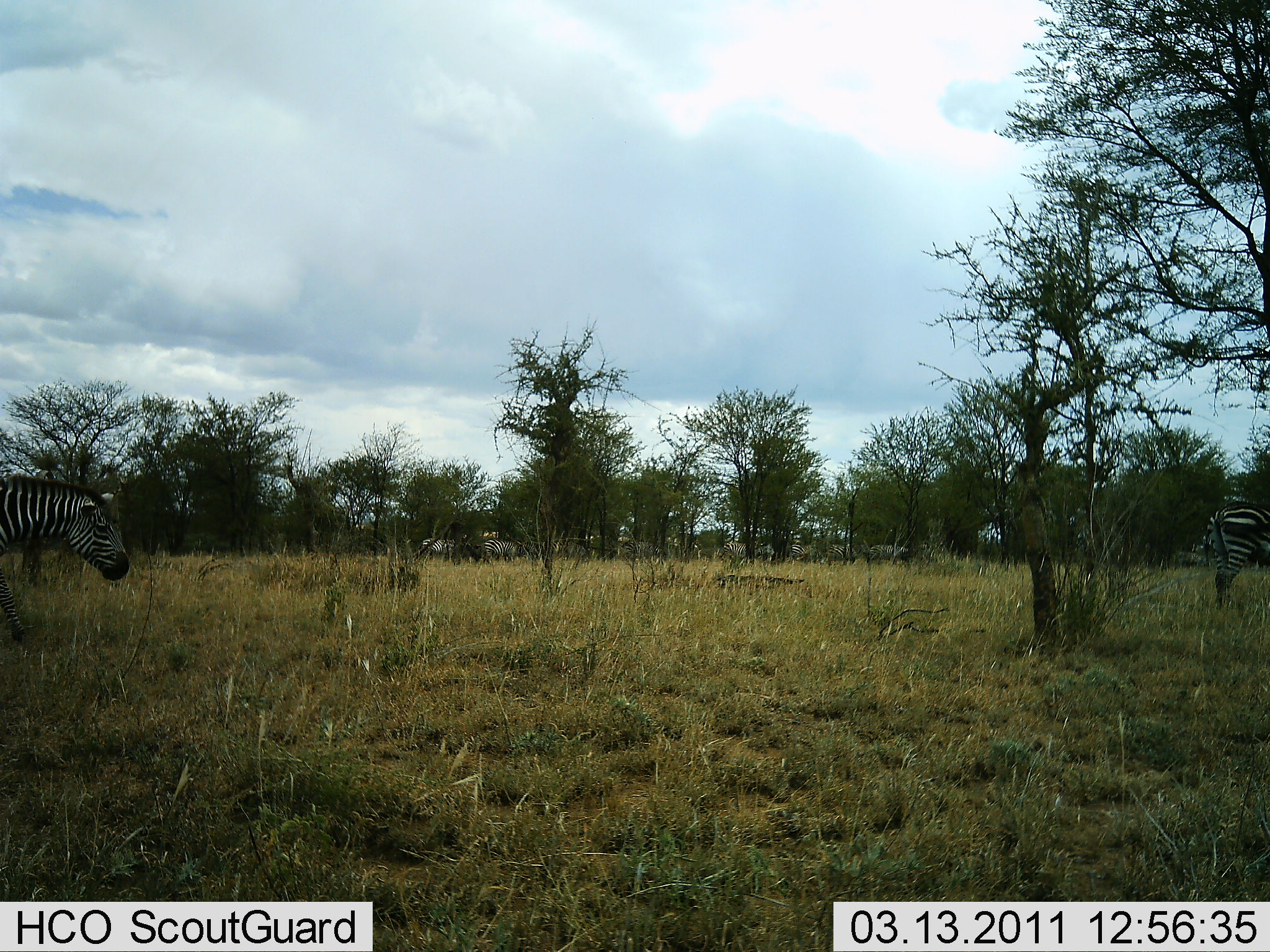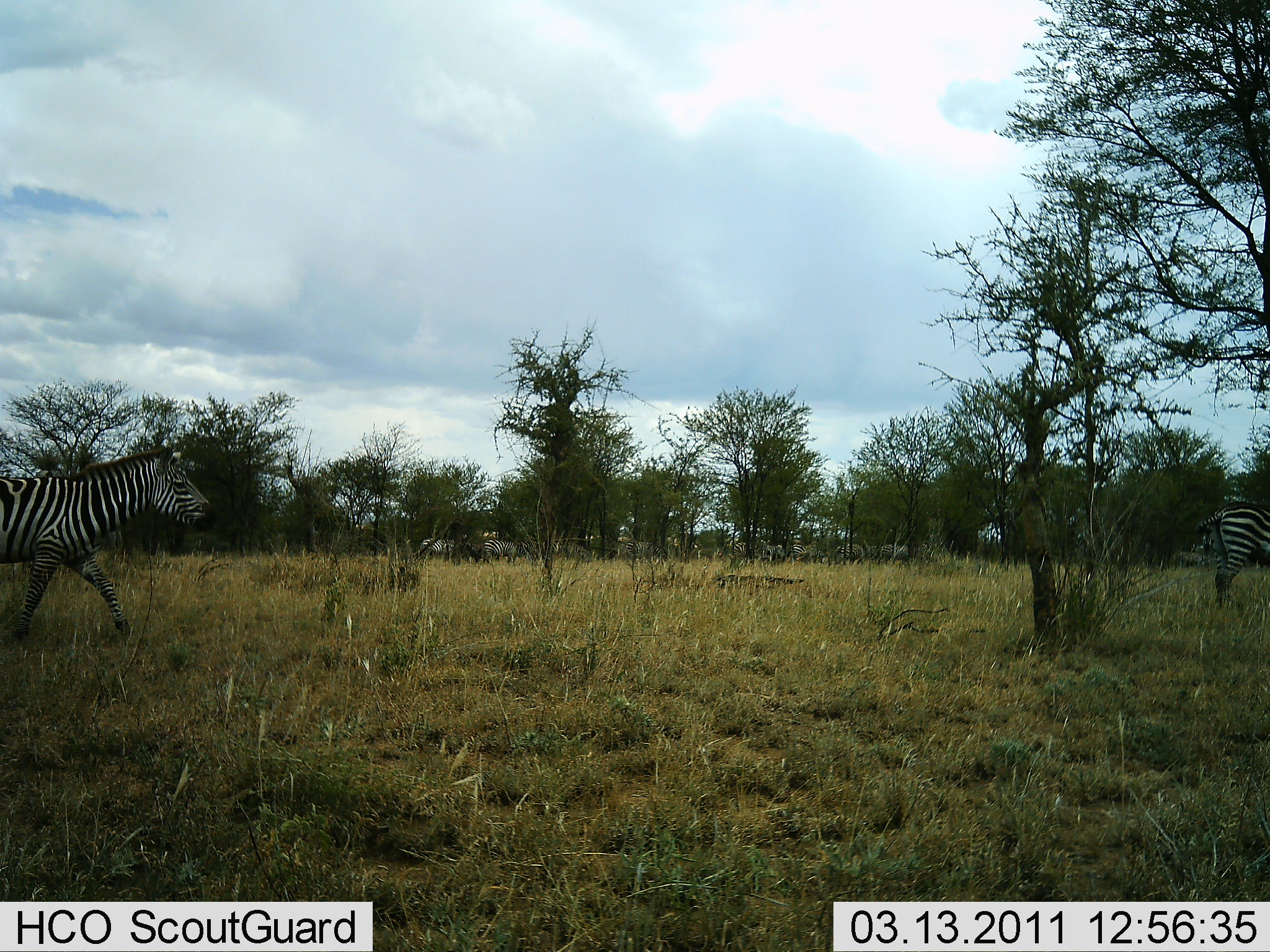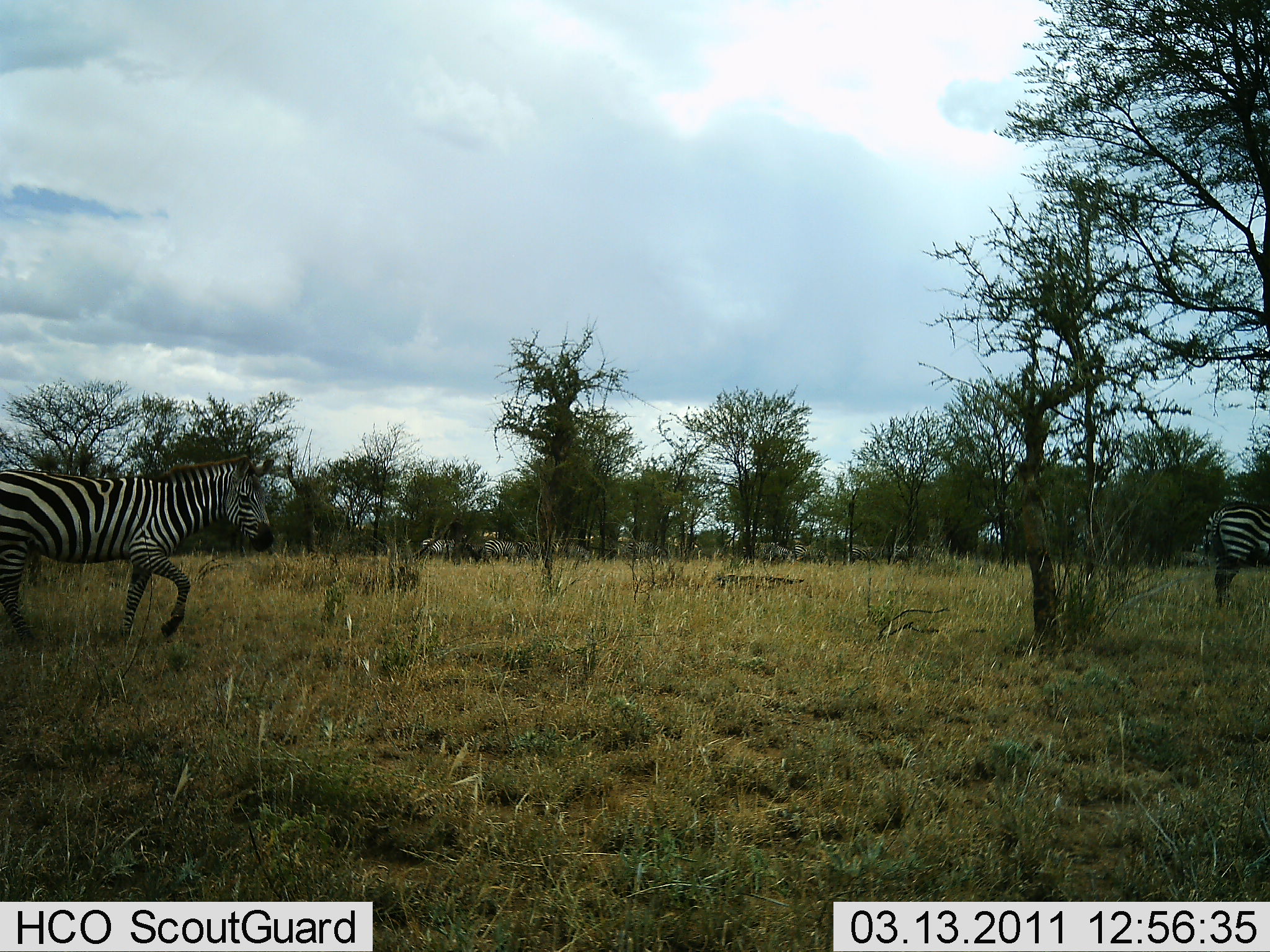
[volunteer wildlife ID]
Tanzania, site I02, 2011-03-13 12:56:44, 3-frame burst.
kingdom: Animalia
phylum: Chordata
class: Mammalia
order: Perissodactyla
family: Equidae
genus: Equus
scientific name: Equus quagga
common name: plains zebra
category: zebra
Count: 11-50.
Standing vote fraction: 27%.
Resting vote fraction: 0%.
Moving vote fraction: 100%.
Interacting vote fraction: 0%.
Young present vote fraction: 0%.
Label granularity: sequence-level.